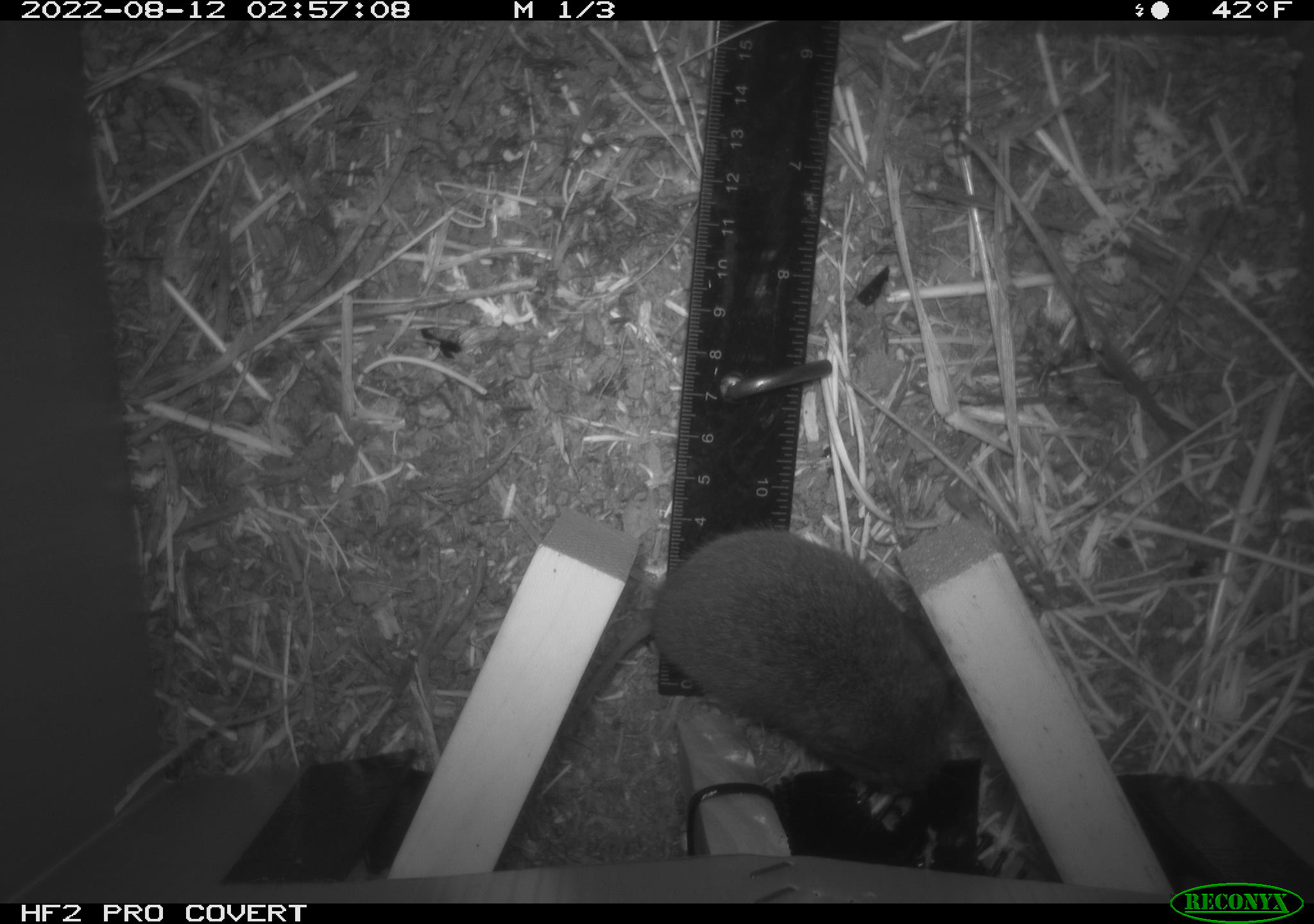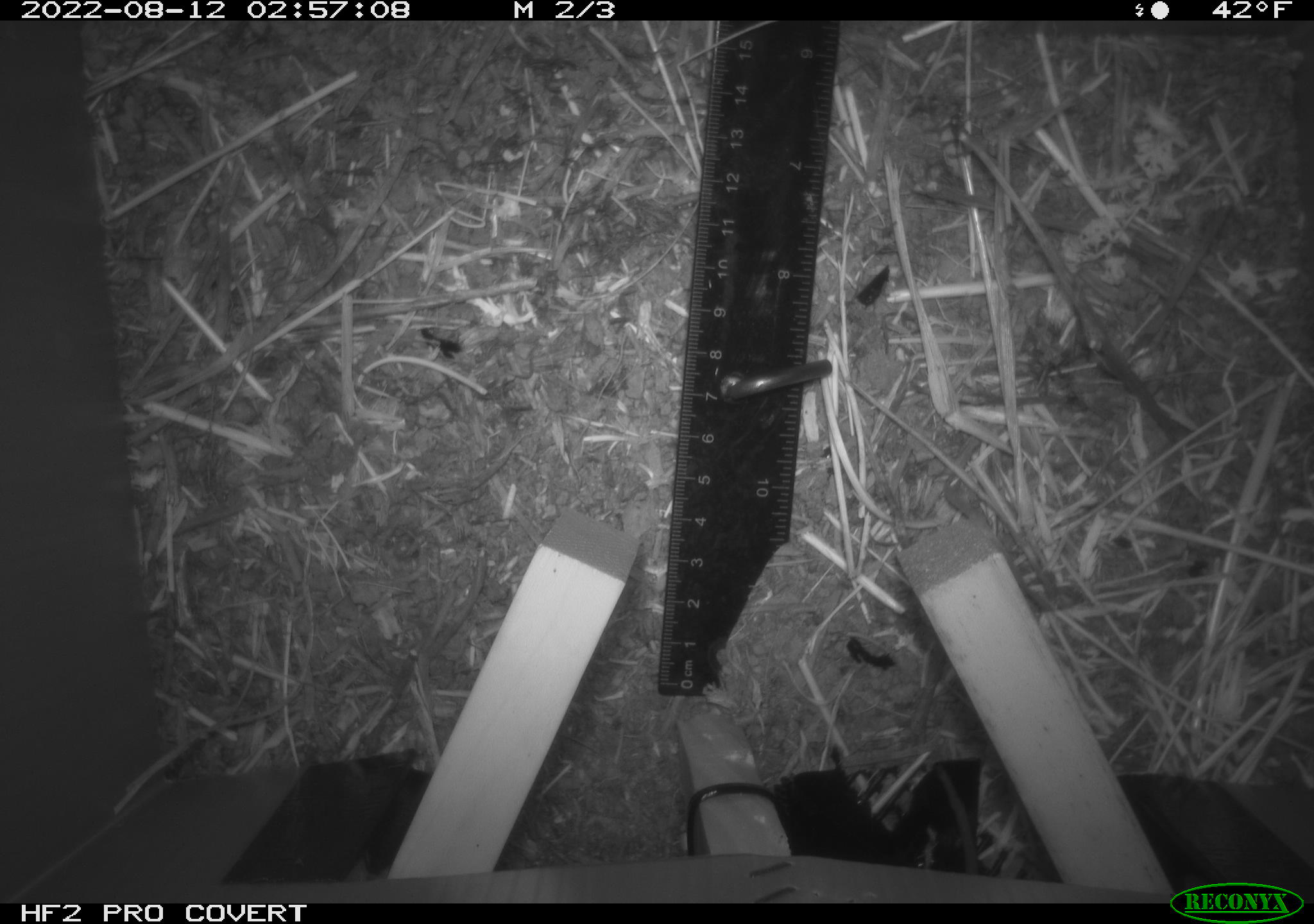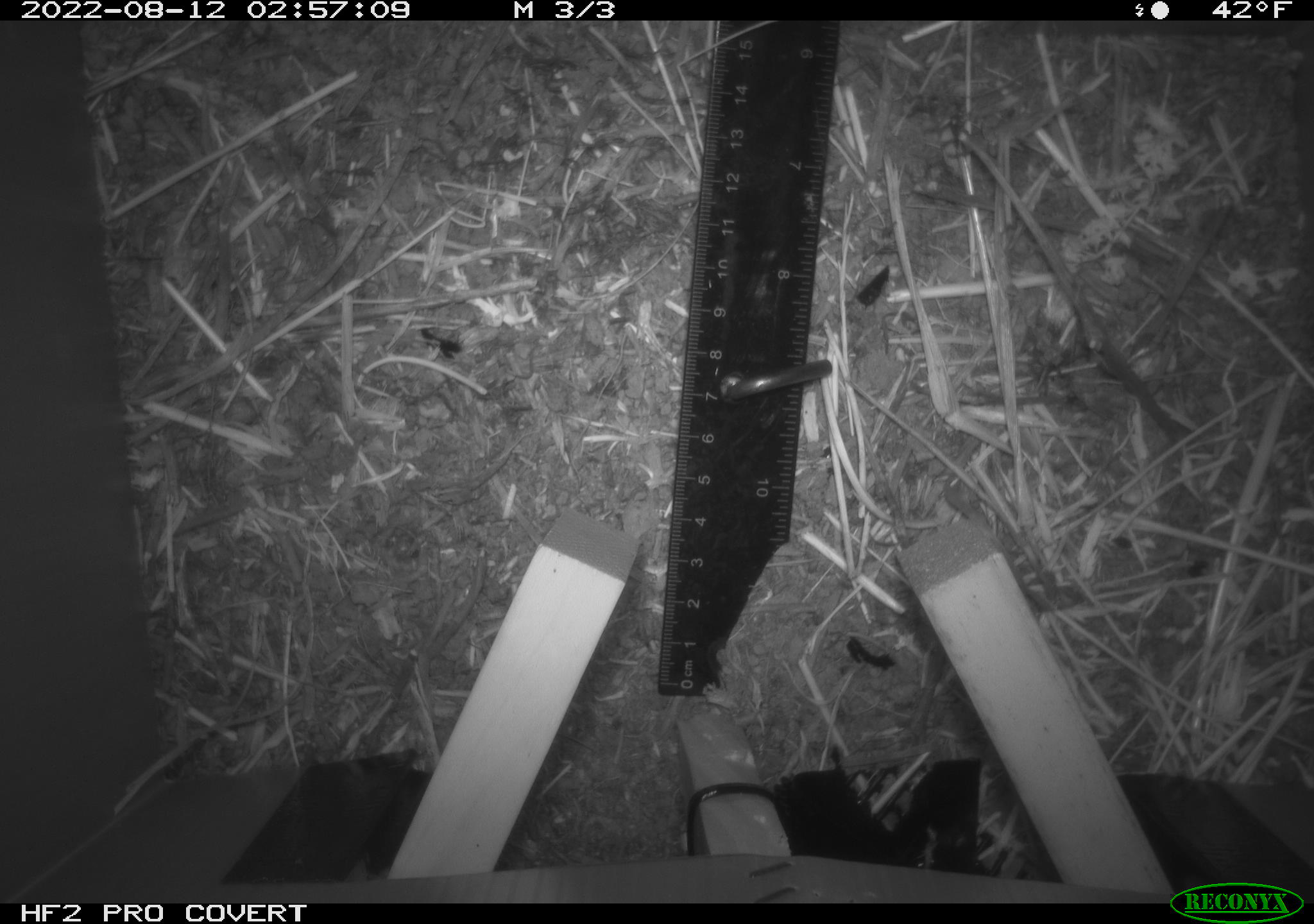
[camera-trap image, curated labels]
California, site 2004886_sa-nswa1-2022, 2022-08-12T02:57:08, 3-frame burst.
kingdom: Animalia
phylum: Chordata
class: Mammalia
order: Rodentia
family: Cricetidae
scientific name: Cricetidae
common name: hamsters, voles, lemmings, and allies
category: cricetidae family